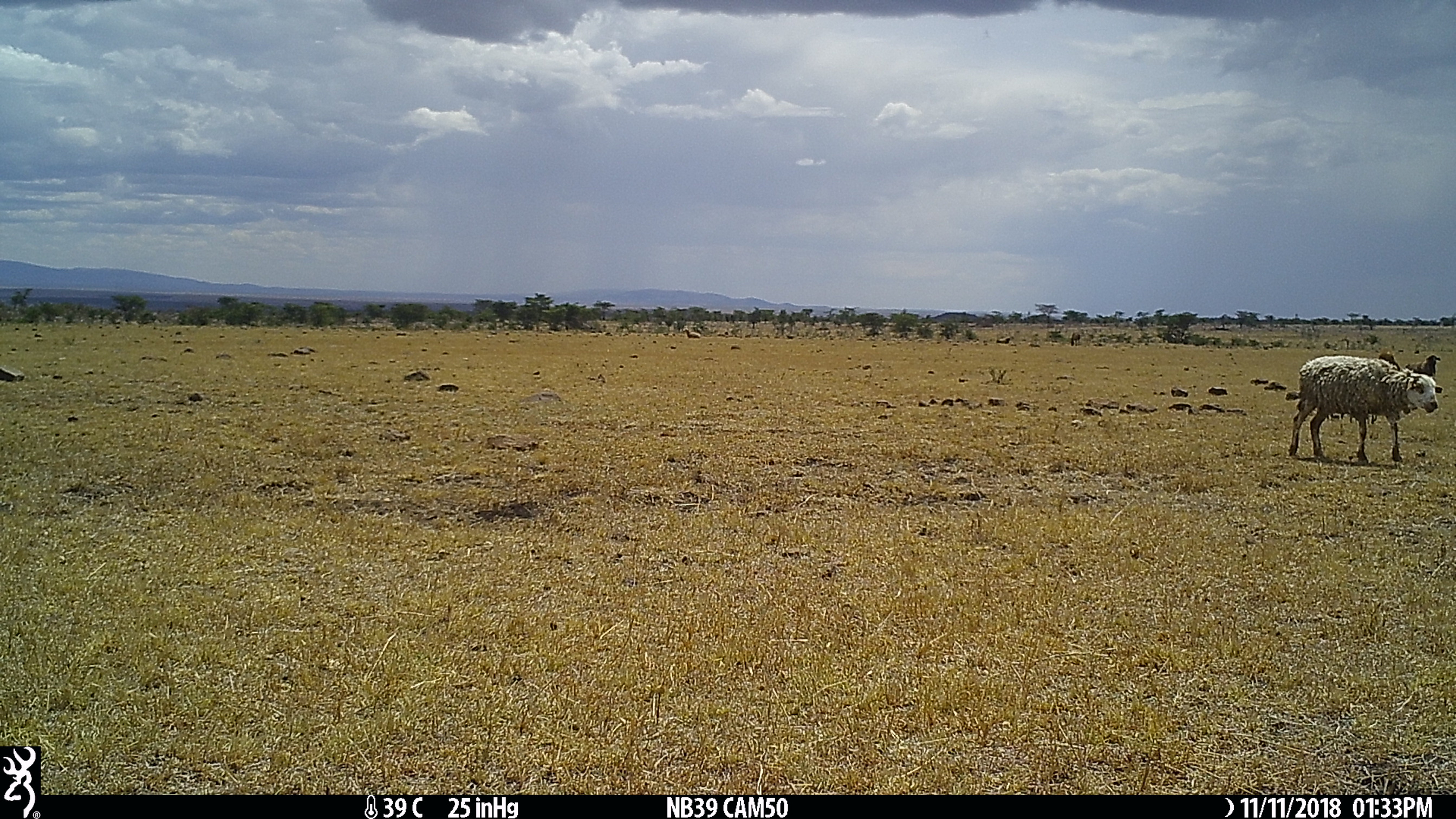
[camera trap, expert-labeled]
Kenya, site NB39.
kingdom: Animalia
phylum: Chordata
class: Mammalia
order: Artiodactyla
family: Bovidae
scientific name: Bovidae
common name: sheep or goat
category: shoat